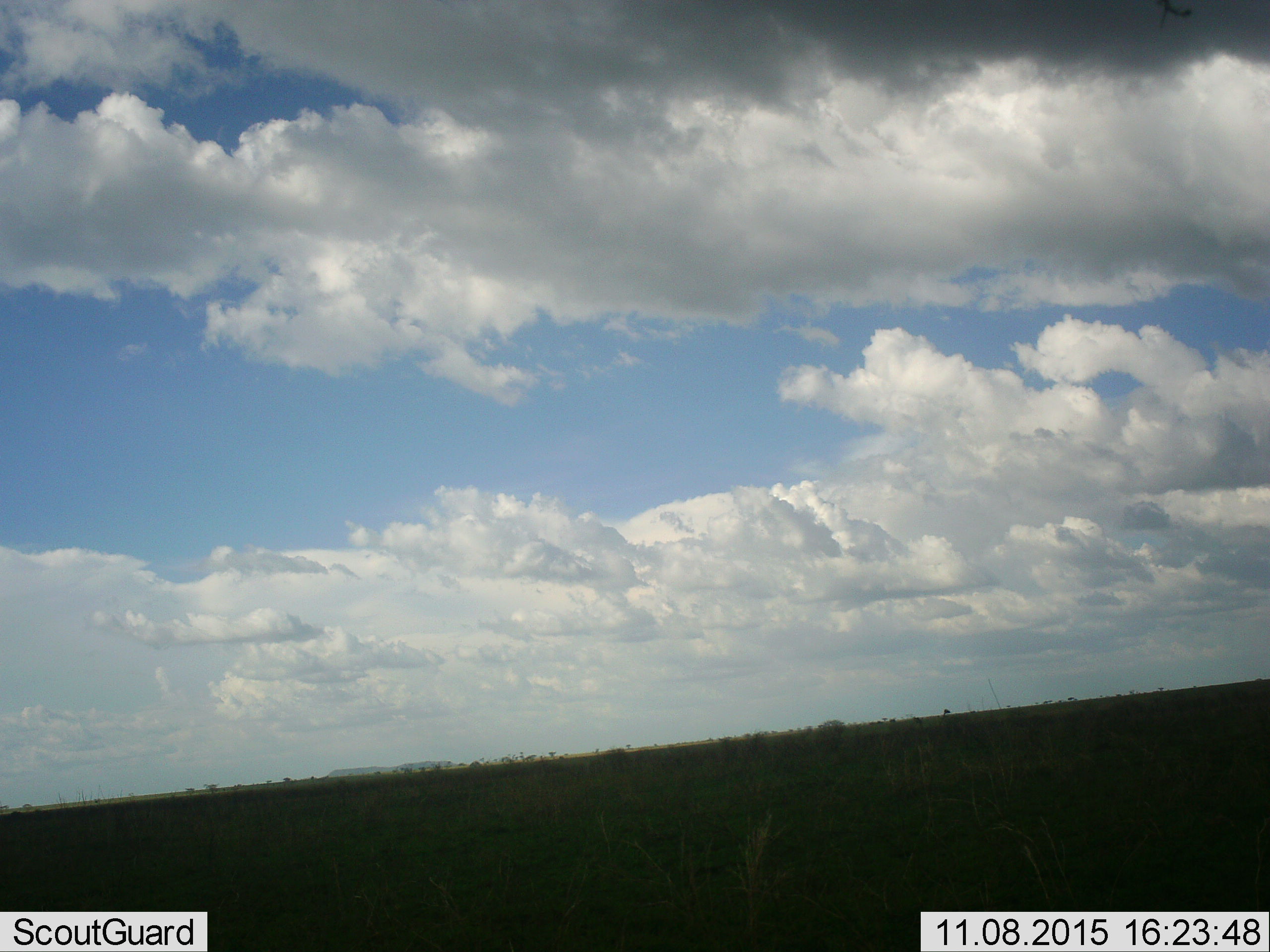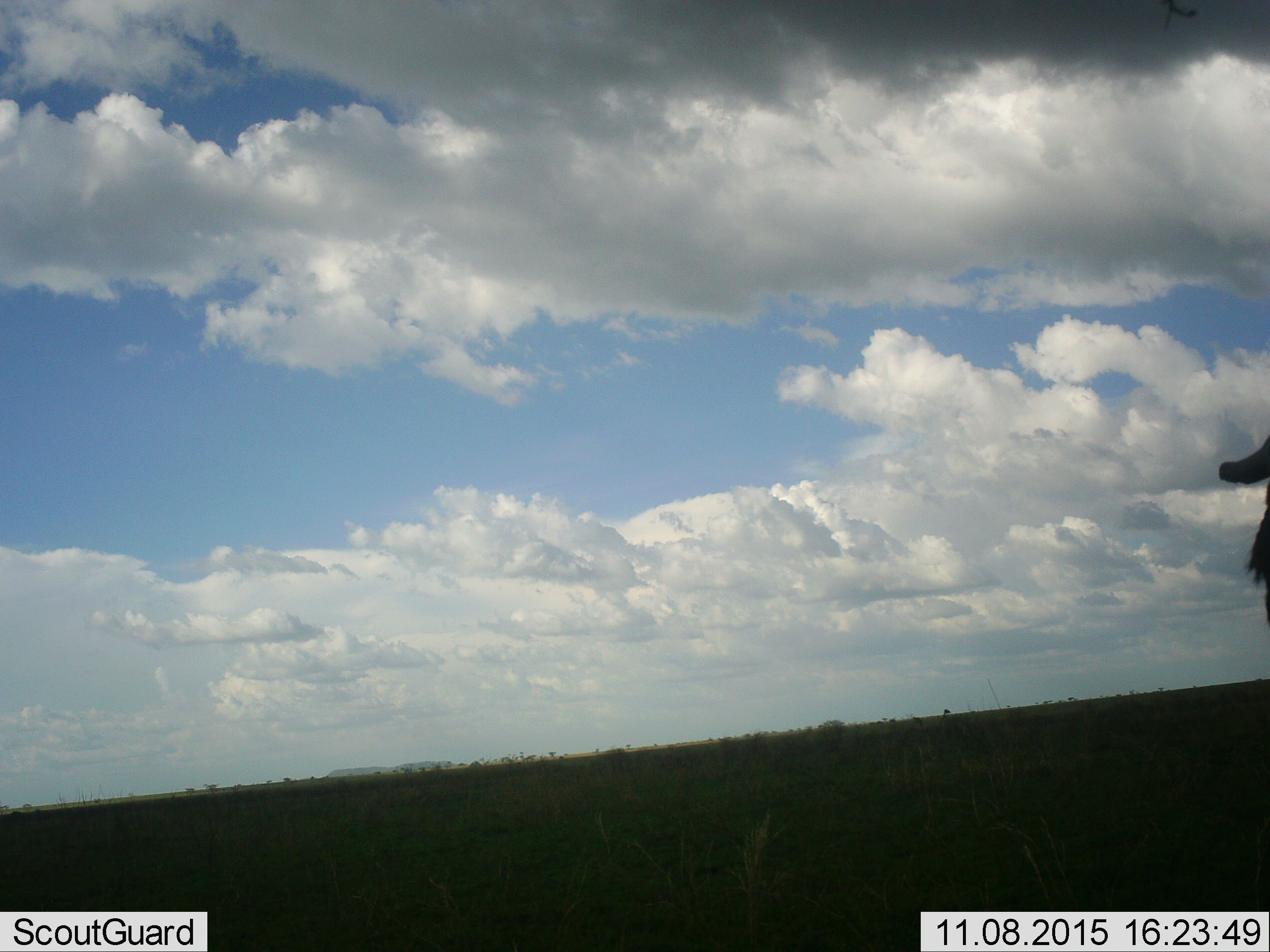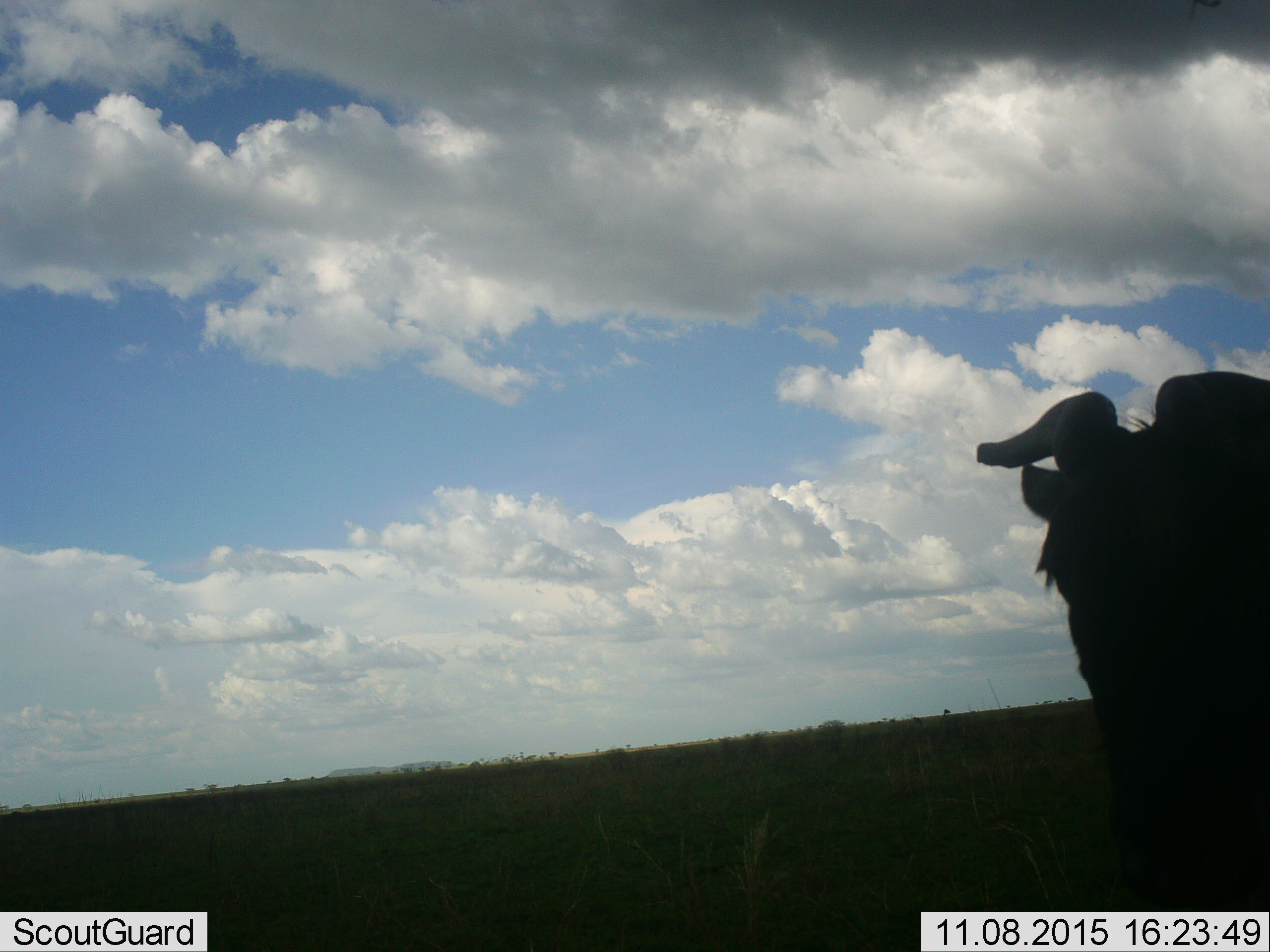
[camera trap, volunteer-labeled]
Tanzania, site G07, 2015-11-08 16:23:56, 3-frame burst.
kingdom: Animalia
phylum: Chordata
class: Mammalia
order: Artiodactyla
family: Bovidae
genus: Connochaetes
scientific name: Connochaetes taurinus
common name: blue wildebeest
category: wildebeest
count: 1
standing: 20%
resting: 0%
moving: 60%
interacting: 0%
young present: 0%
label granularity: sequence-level